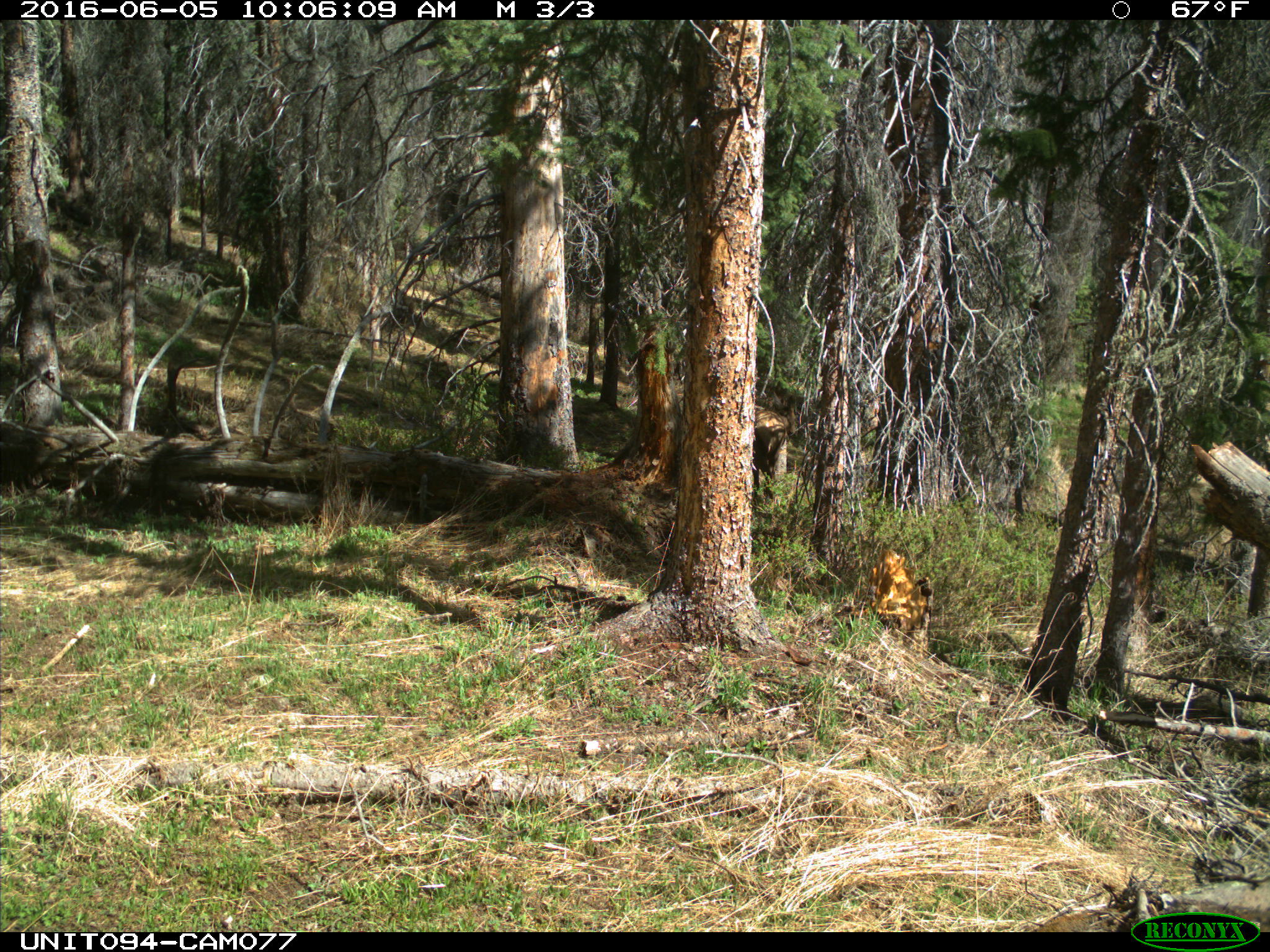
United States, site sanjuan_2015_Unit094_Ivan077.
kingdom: Animalia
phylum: Chordata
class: Mammalia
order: Artiodactyla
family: Cervidae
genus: Cervus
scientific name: Cervus elaphus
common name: red deer